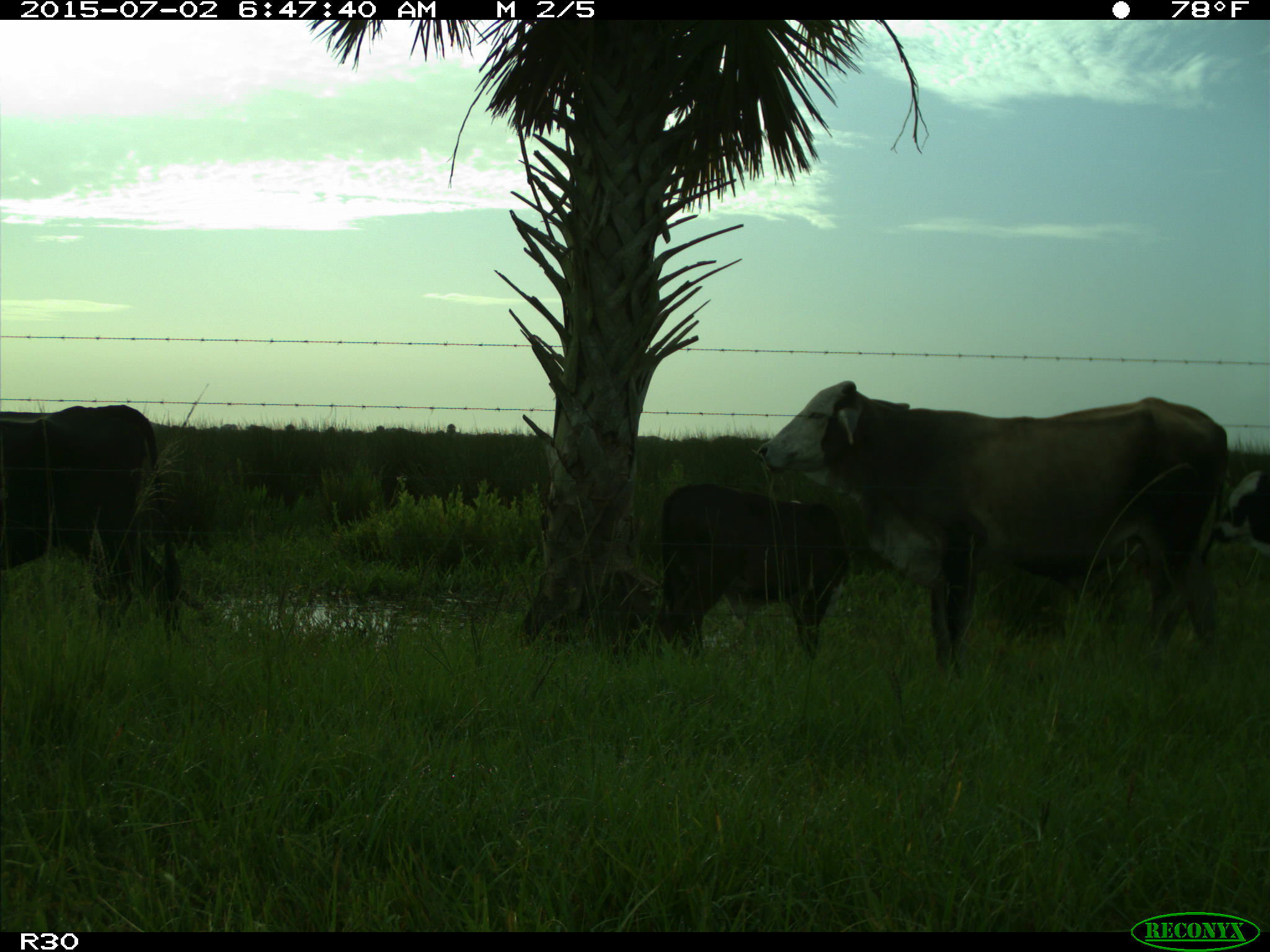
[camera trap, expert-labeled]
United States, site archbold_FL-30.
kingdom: Animalia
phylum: Chordata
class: Mammalia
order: Artiodactyla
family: Bovidae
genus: Bos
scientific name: Bos taurus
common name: domestic cow